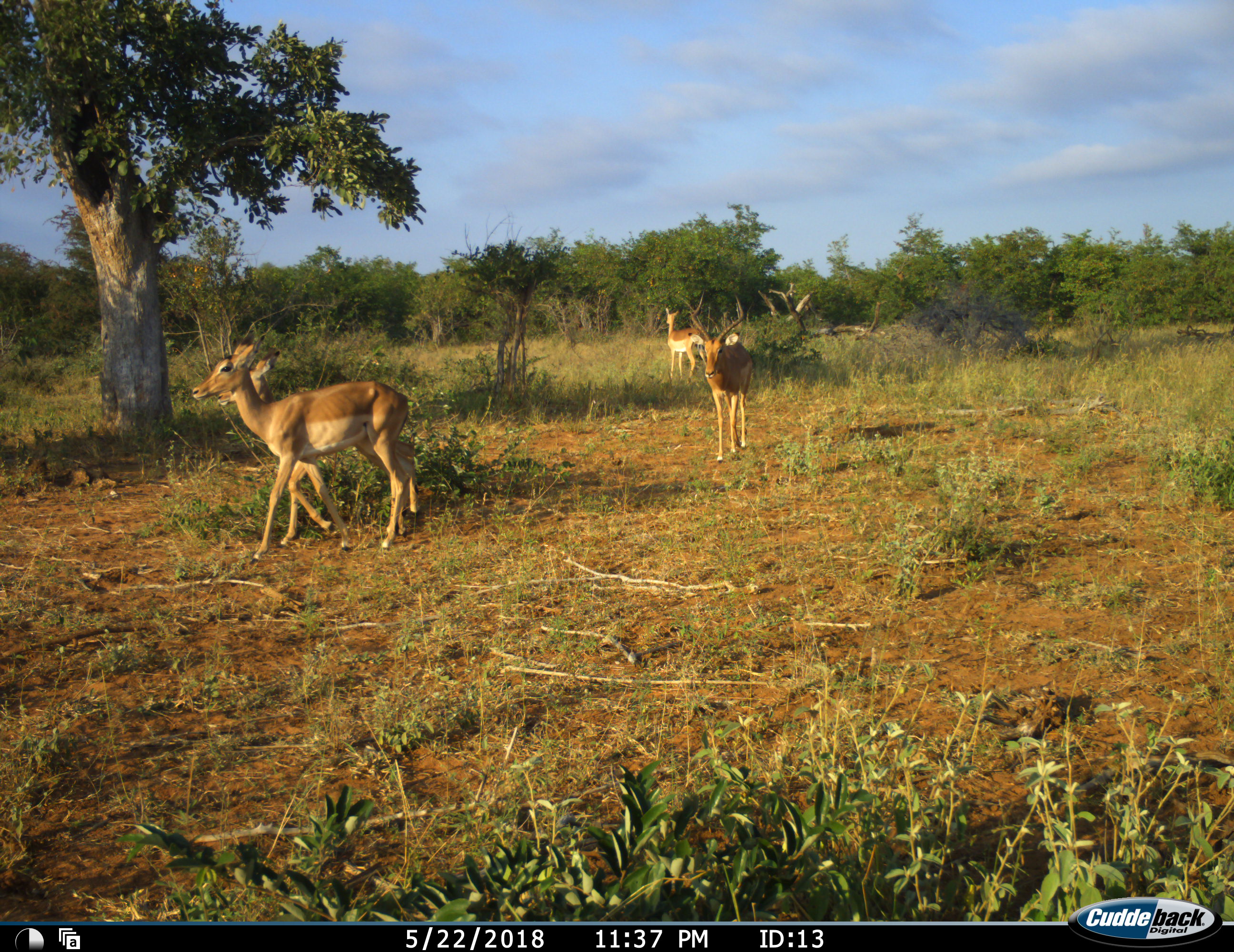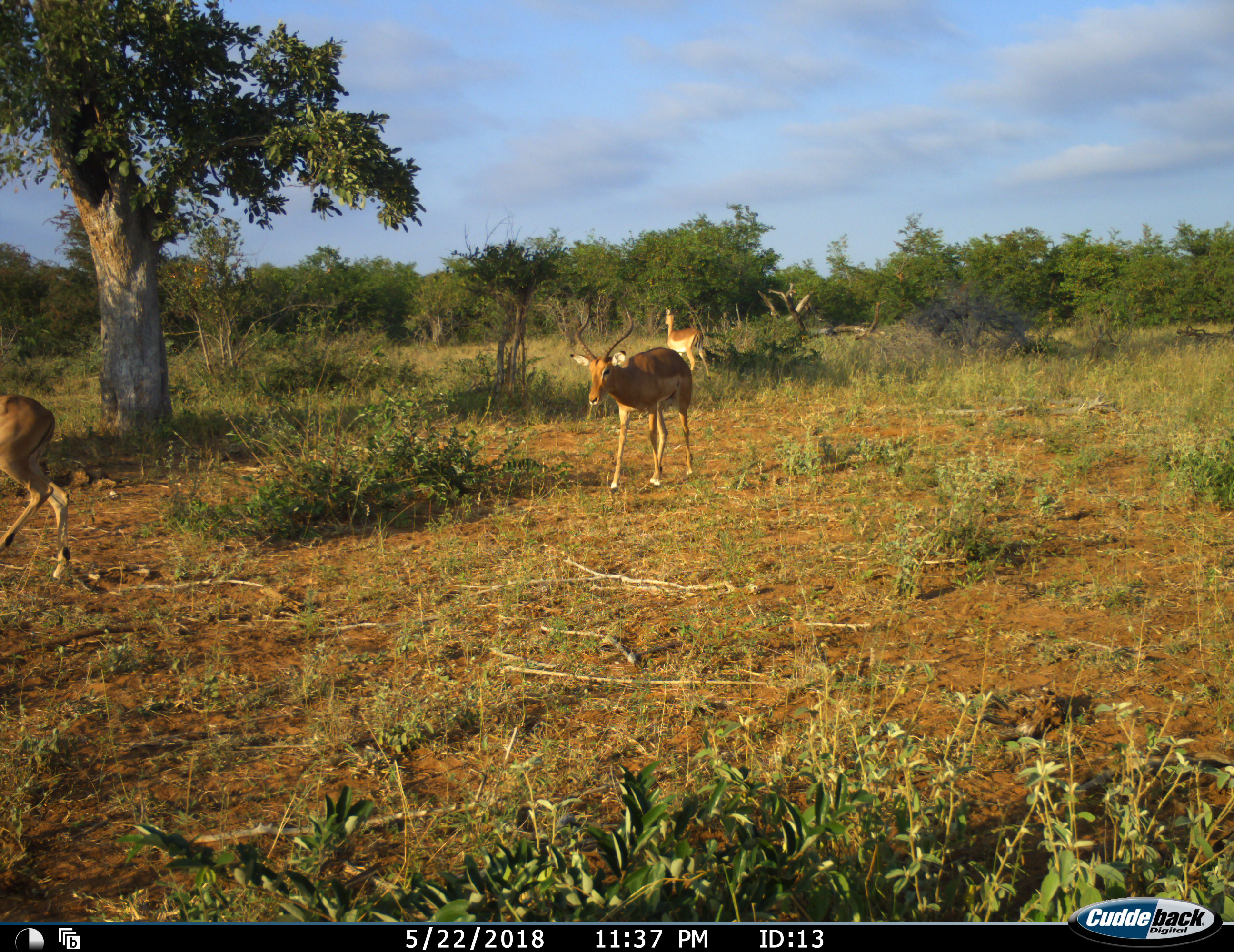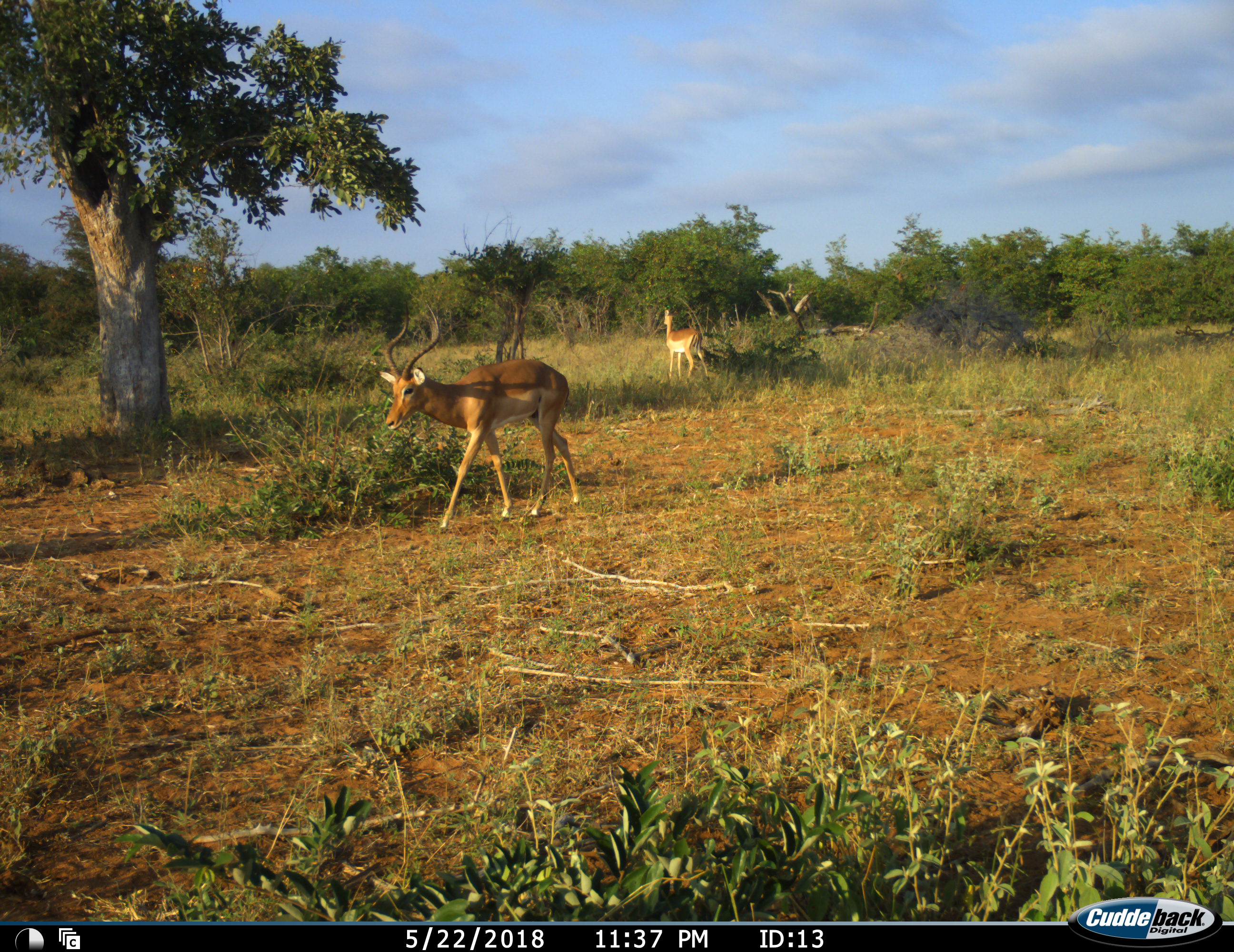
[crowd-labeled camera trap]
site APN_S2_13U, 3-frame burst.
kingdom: Animalia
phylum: Chordata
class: Mammalia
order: Artiodactyla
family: Bovidae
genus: Aepyceros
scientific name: Aepyceros melampus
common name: impala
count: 4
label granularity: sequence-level